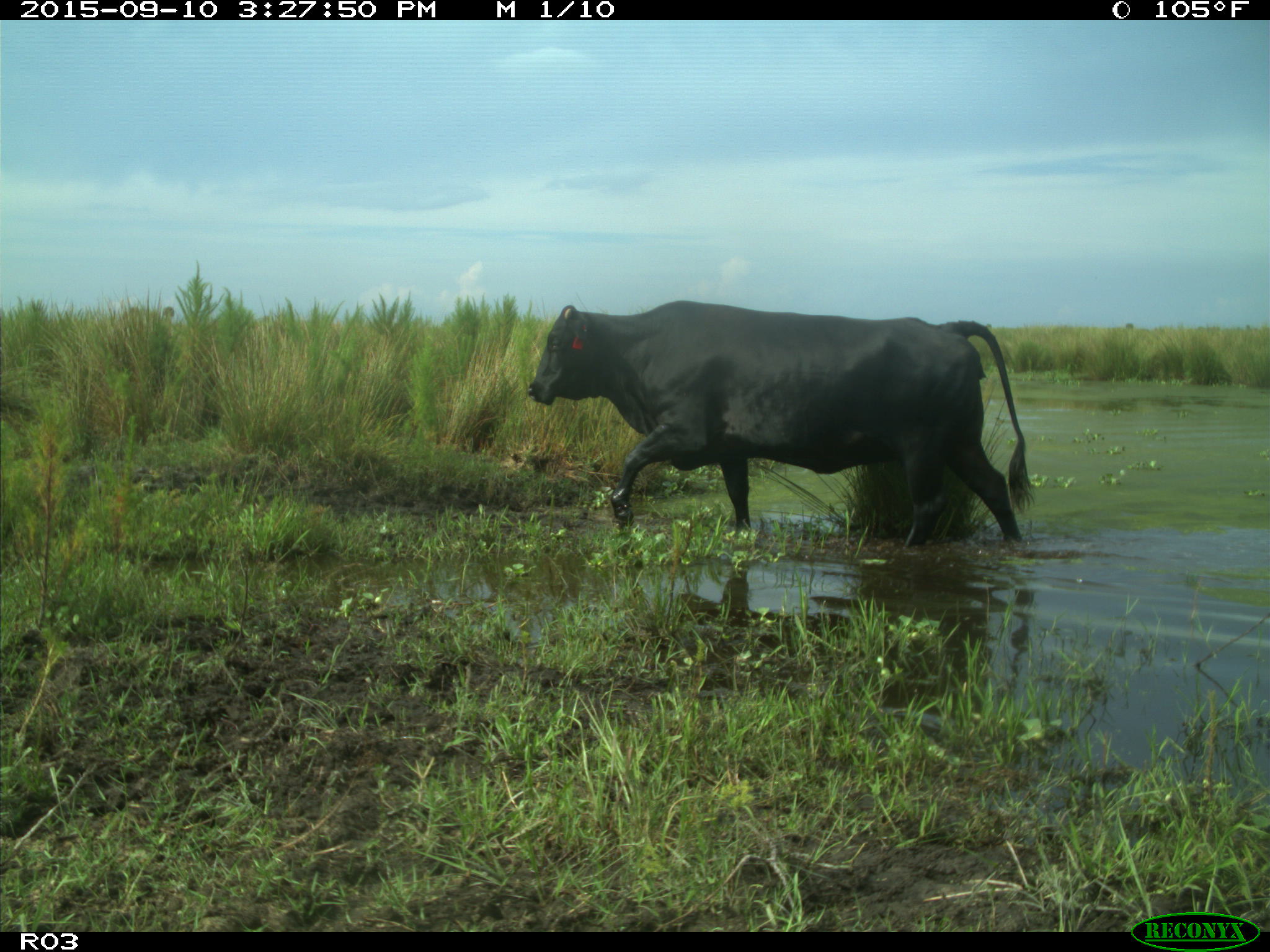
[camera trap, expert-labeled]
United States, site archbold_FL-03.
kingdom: Animalia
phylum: Chordata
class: Mammalia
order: Artiodactyla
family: Bovidae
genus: Bos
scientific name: Bos taurus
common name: domestic cow